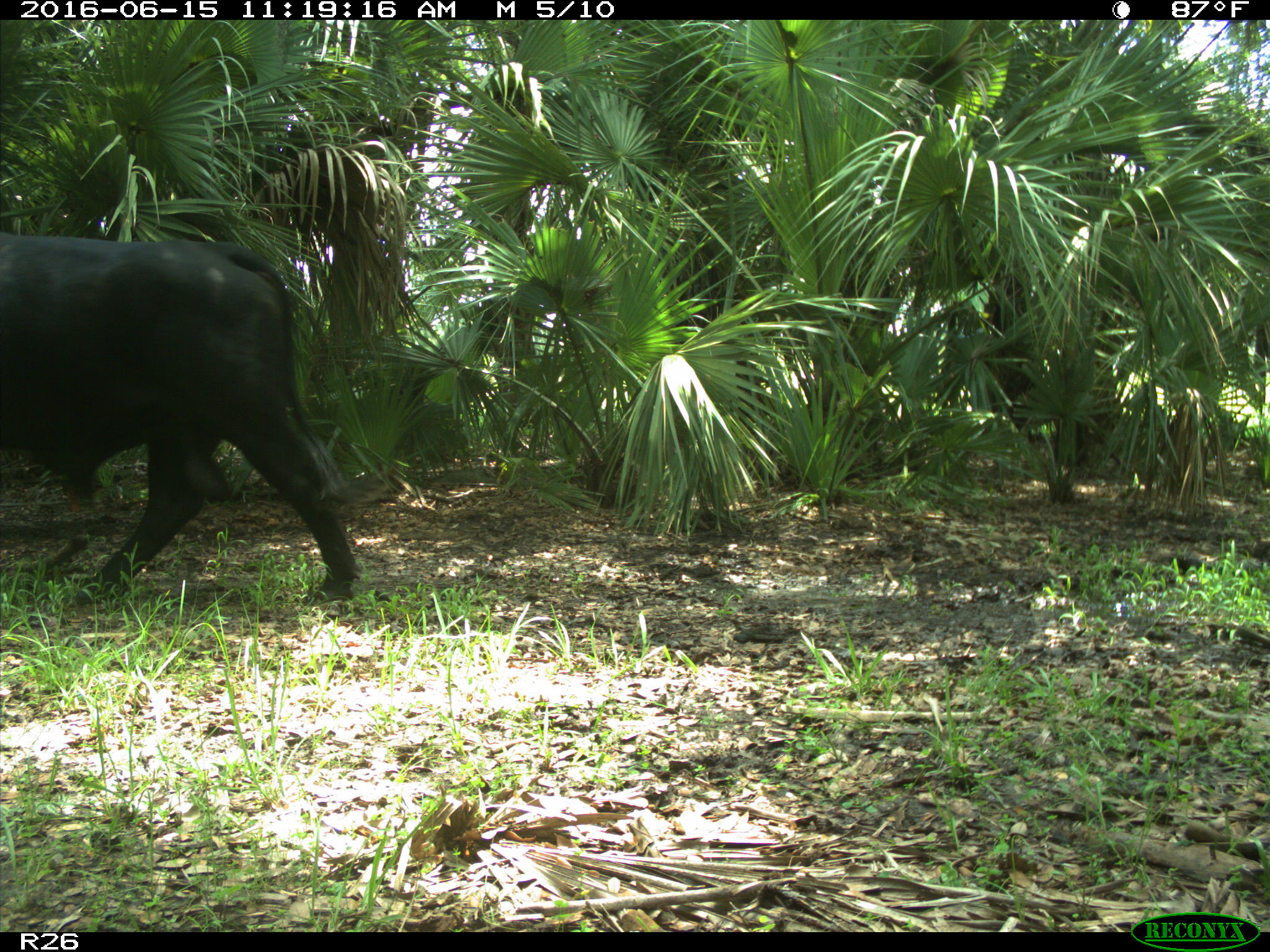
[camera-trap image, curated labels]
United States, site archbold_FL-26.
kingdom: Animalia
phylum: Chordata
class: Mammalia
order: Artiodactyla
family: Bovidae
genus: Bos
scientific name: Bos taurus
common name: domestic cow